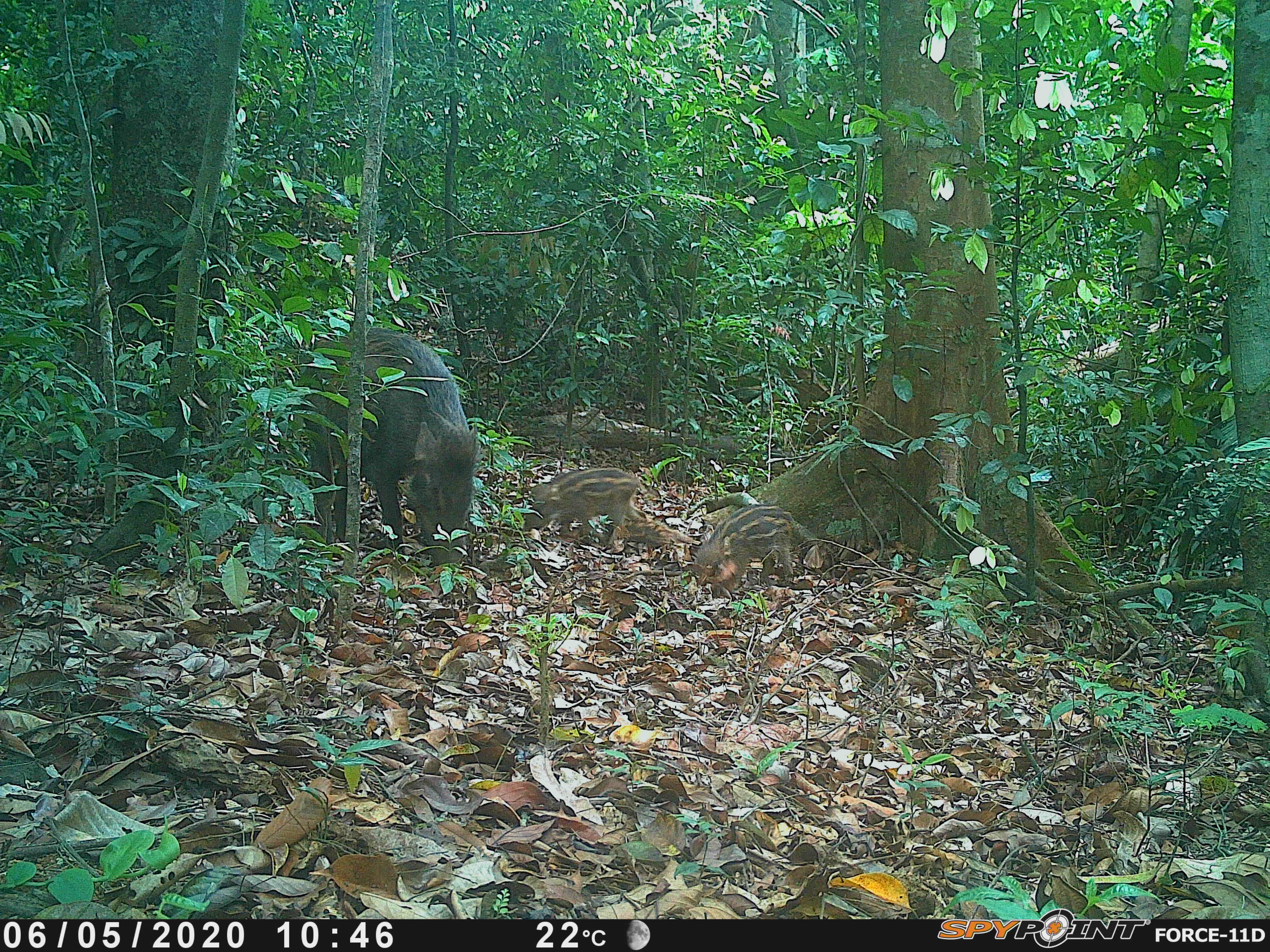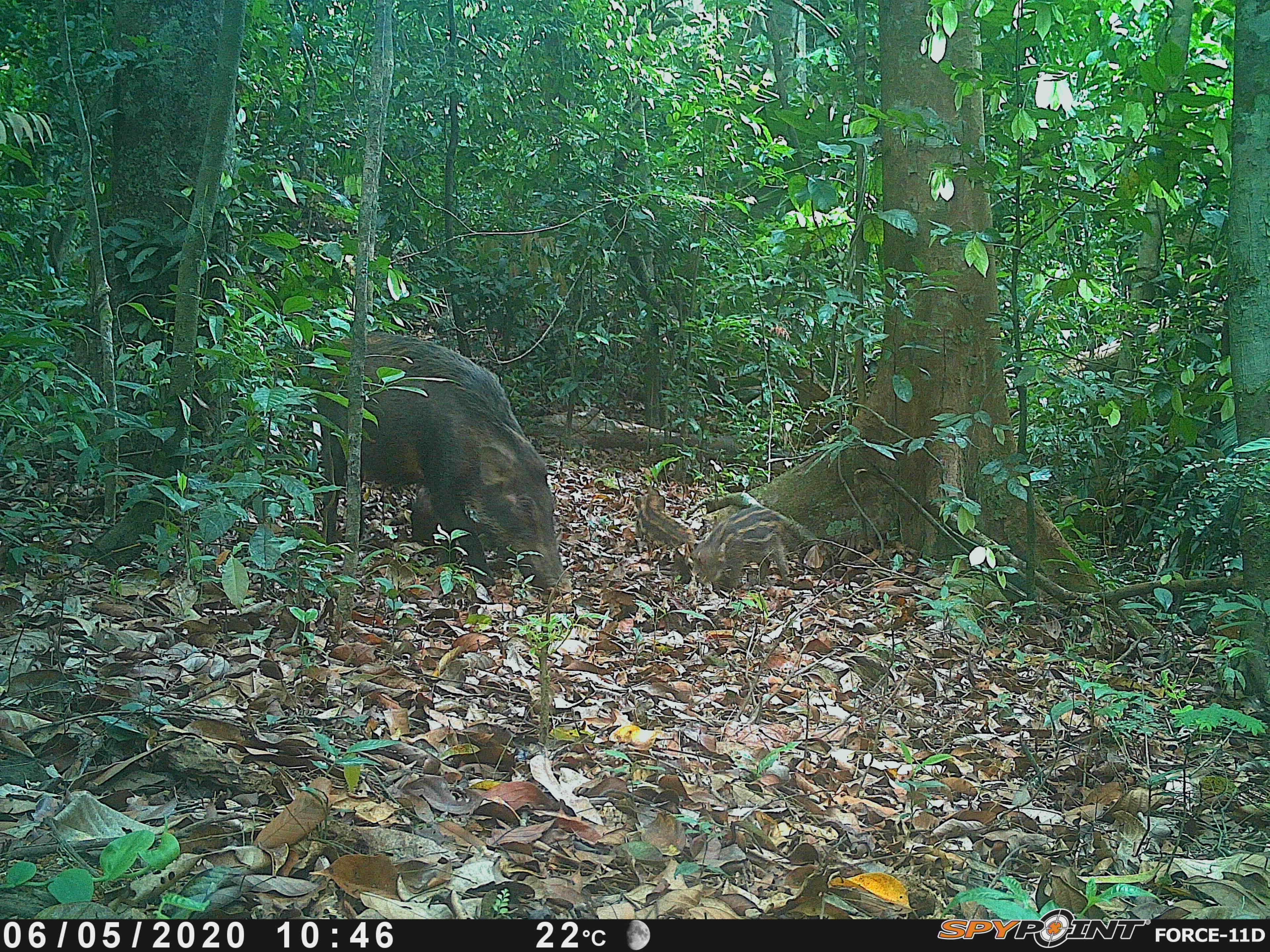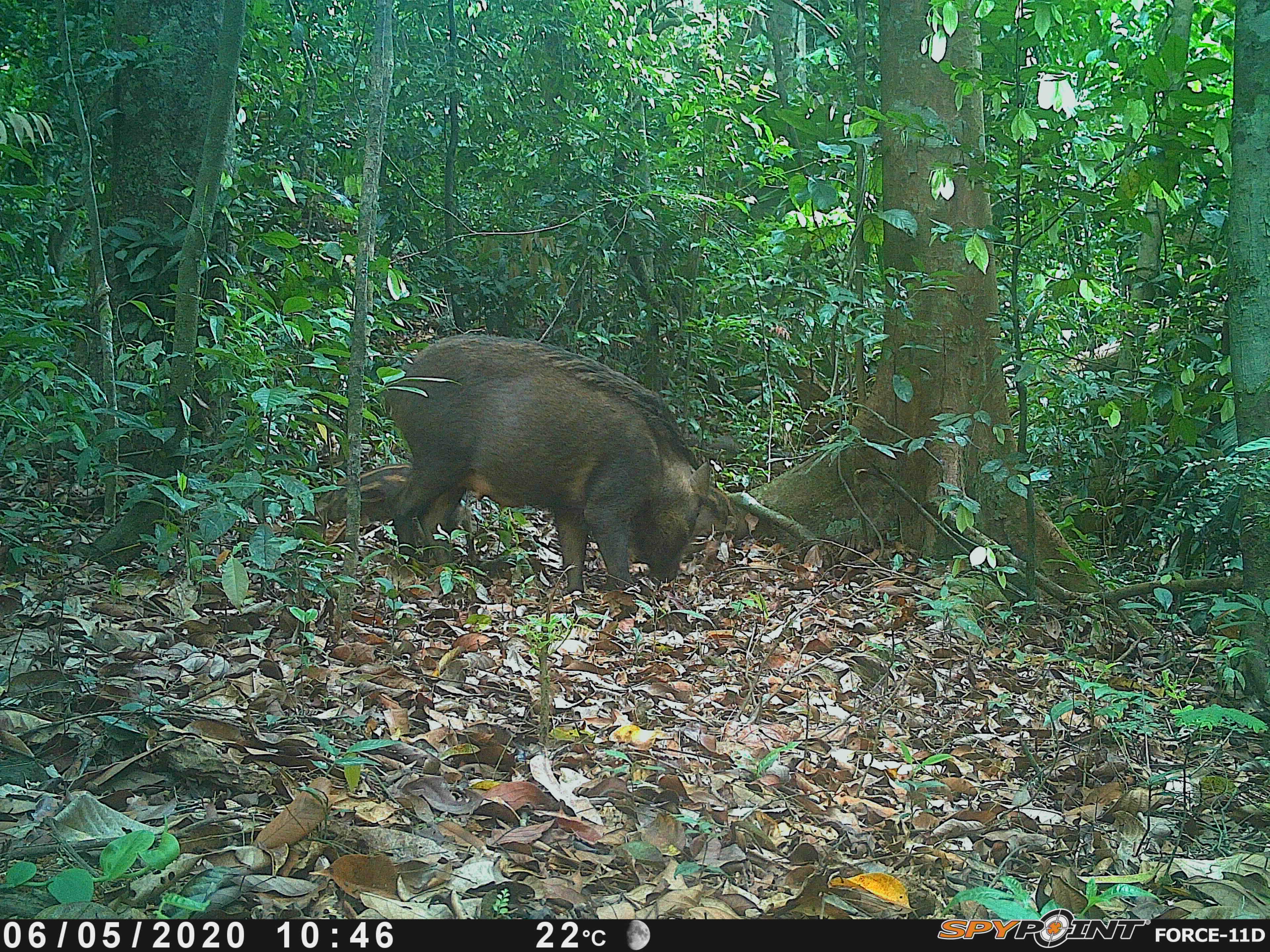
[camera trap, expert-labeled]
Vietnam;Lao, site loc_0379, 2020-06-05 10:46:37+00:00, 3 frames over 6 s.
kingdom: Animalia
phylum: Chordata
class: Mammalia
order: Artiodactyla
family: Suidae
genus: Sus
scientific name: Sus scrofa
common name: eurasian wild pig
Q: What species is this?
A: Eurasian wild pig (Sus scrofa).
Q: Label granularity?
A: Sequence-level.